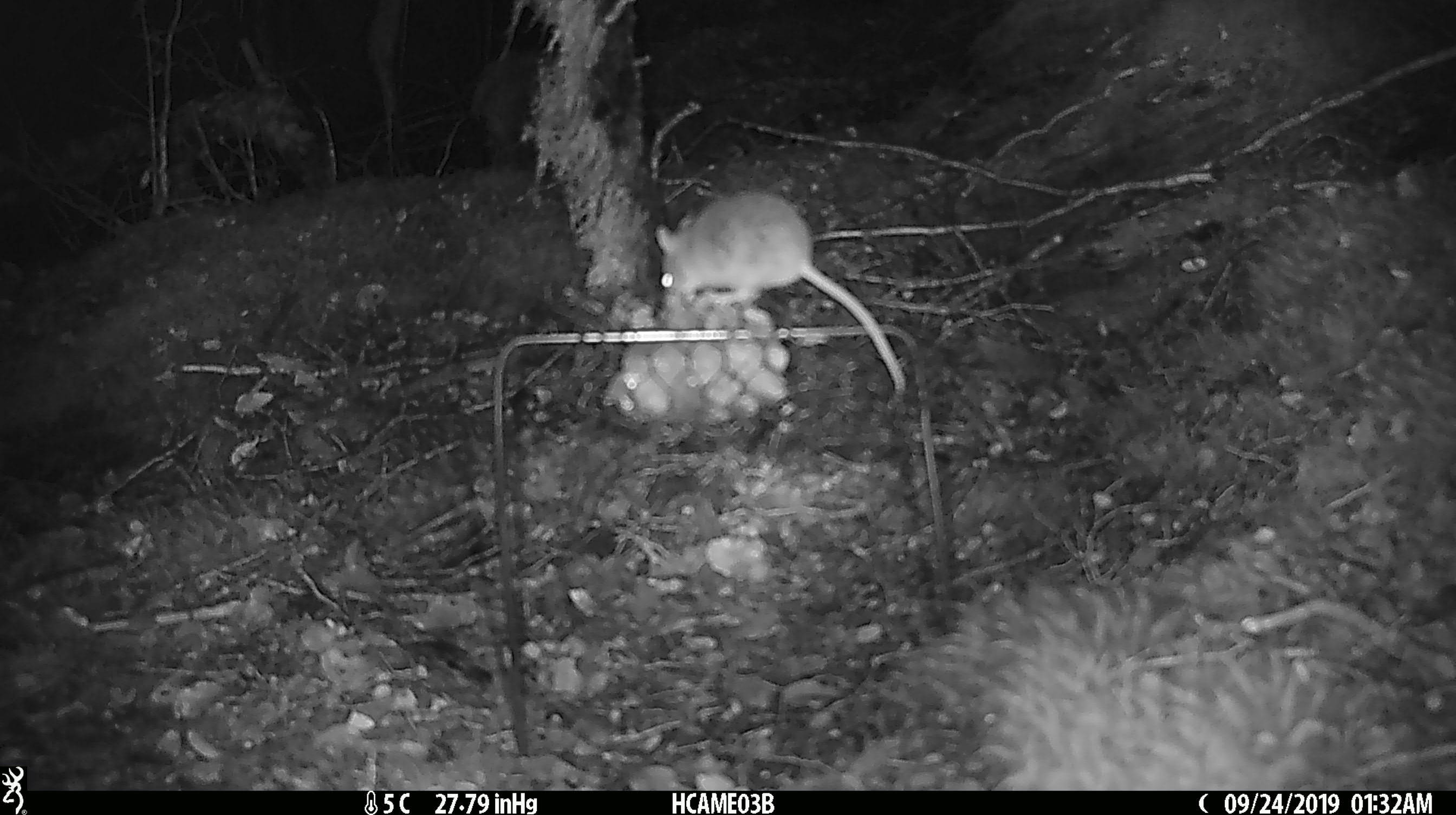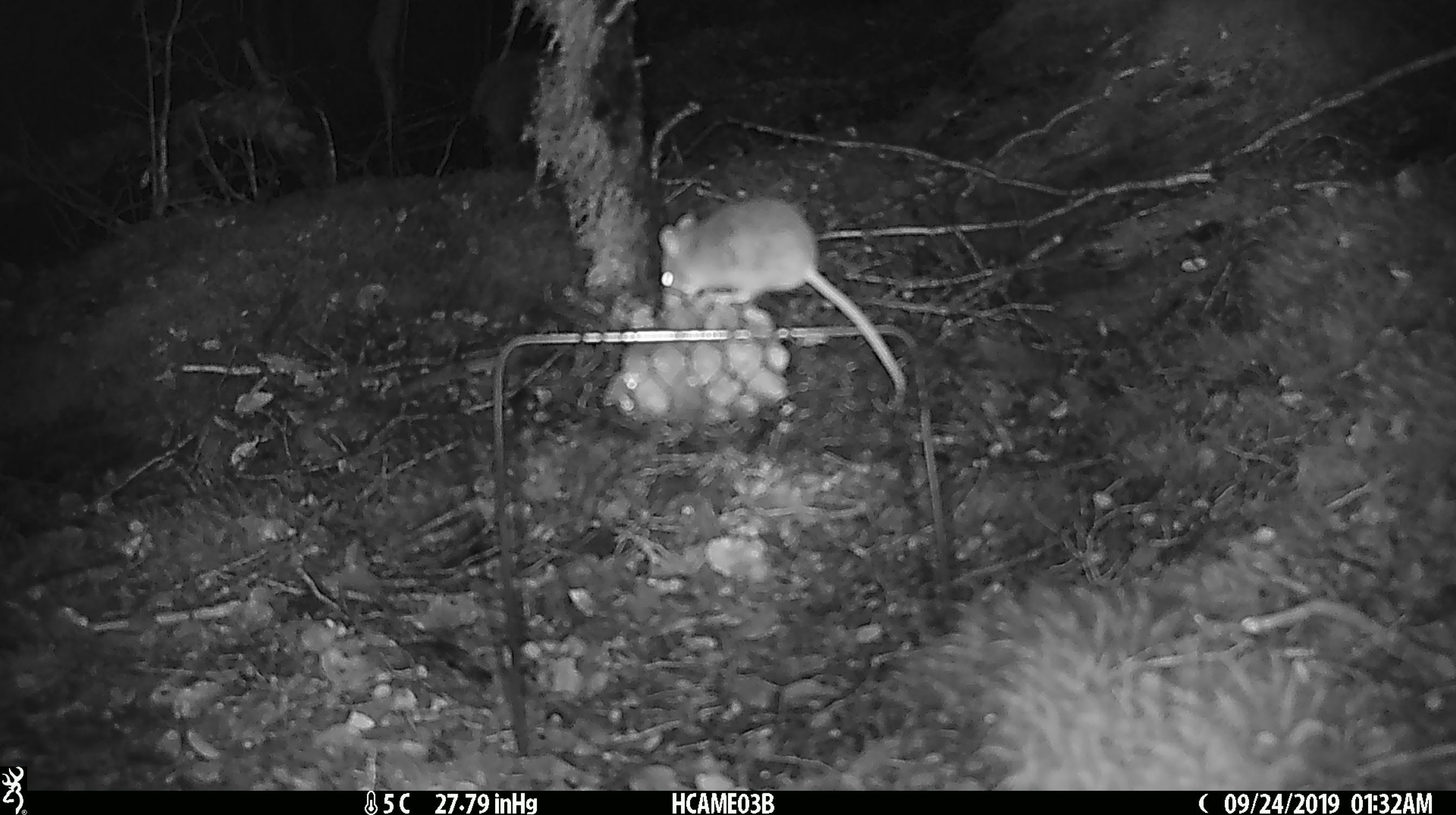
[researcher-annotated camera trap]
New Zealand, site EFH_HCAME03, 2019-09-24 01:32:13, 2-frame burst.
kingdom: Animalia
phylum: Chordata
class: Mammalia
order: Rodentia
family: Muridae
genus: Mus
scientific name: Mus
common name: mouse